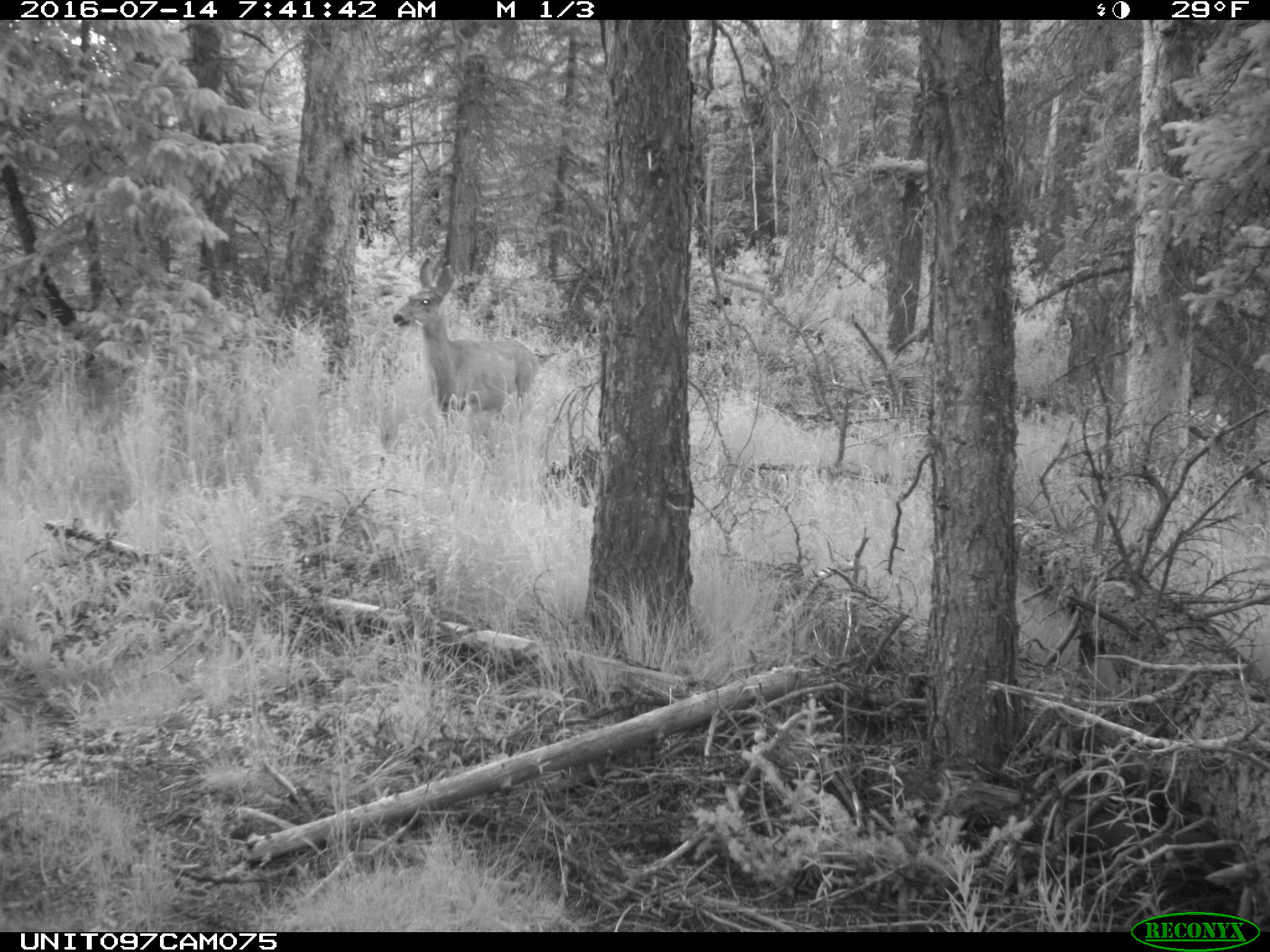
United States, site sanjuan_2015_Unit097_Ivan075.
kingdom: Animalia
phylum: Chordata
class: Mammalia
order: Artiodactyla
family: Cervidae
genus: Odocoileus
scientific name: Odocoileus hemionus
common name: mule deer